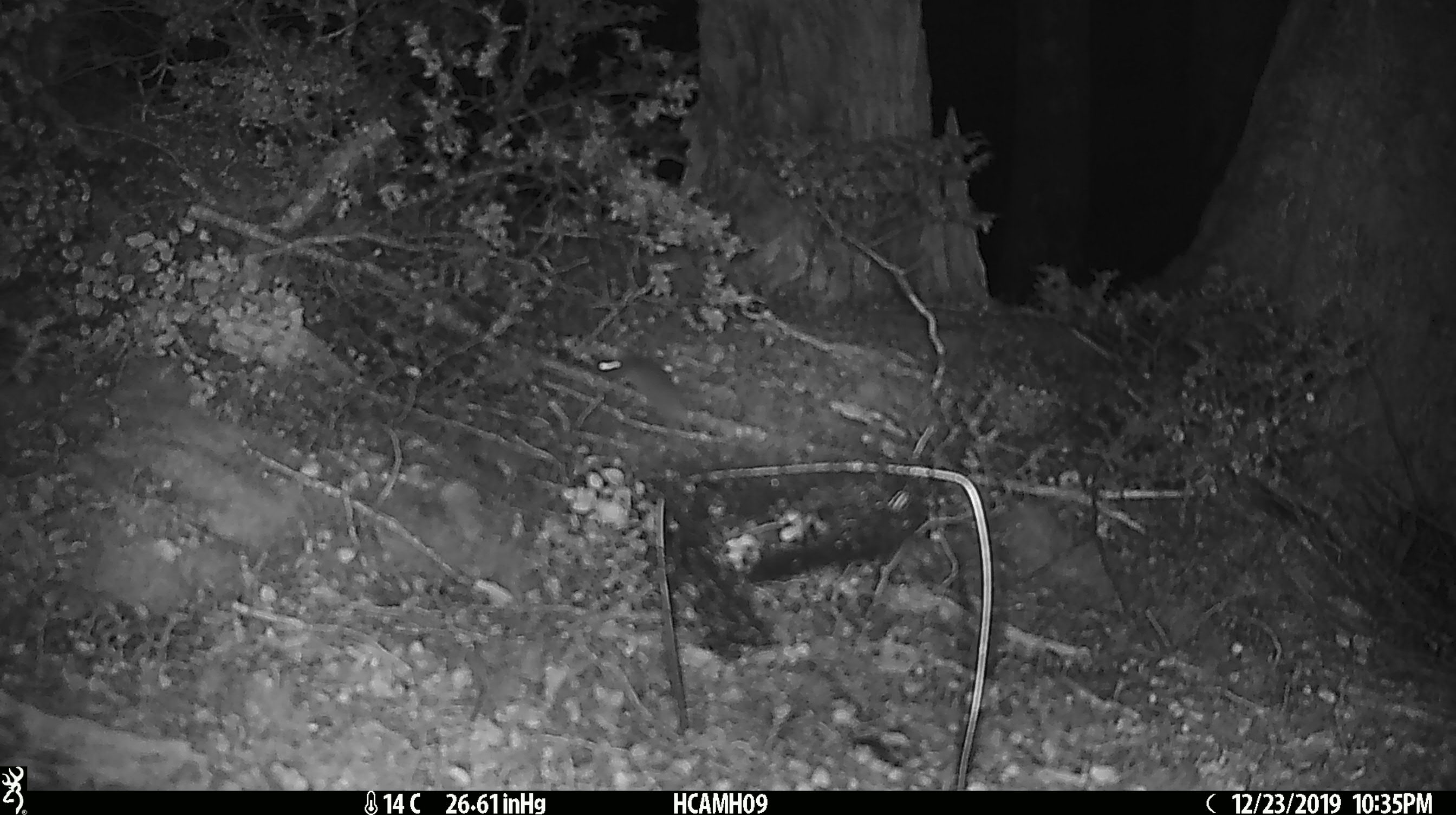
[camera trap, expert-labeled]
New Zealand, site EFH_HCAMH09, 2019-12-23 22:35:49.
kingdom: Animalia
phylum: Chordata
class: Mammalia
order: Rodentia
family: Muridae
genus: Mus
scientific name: Mus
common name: mouse